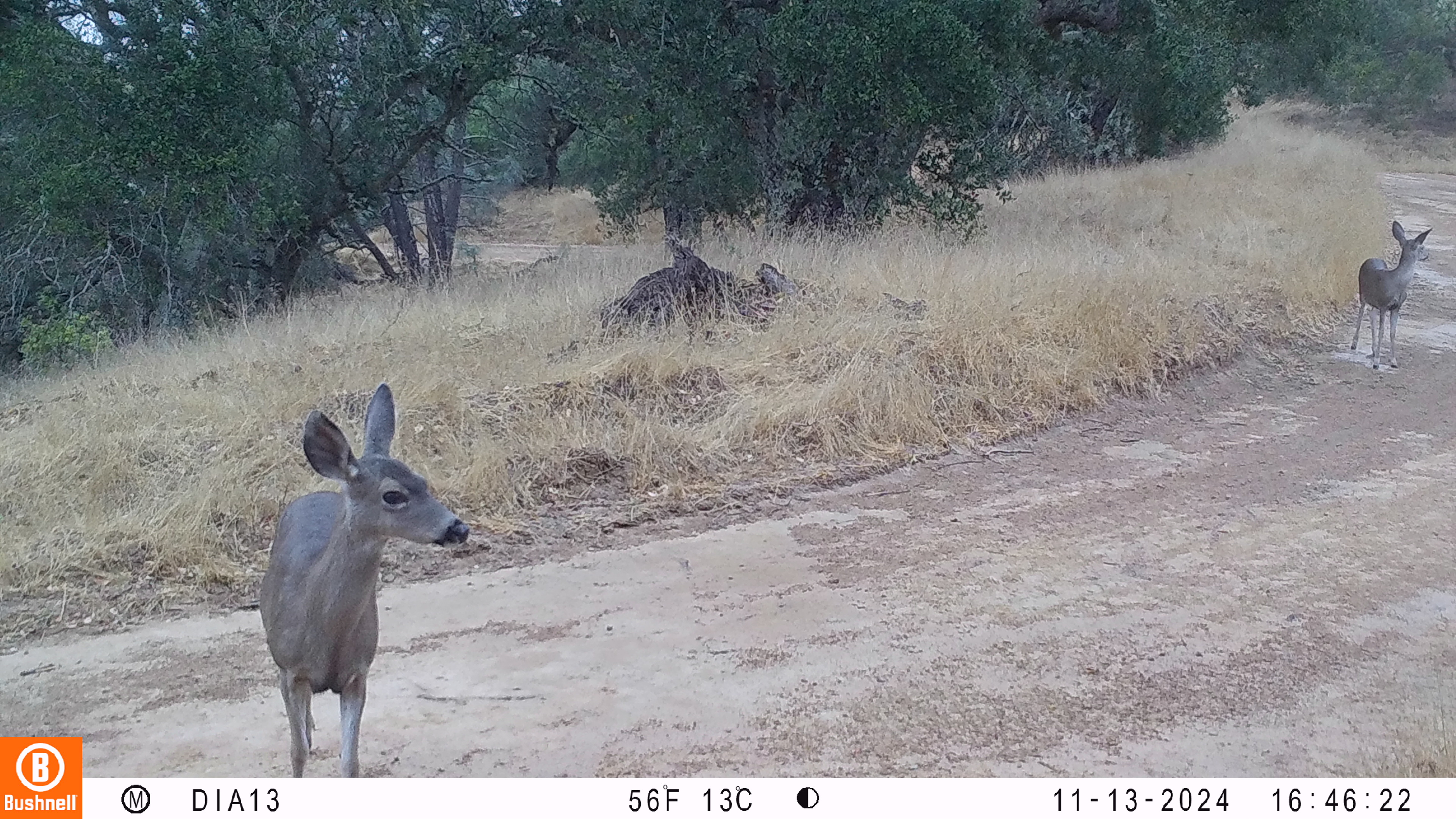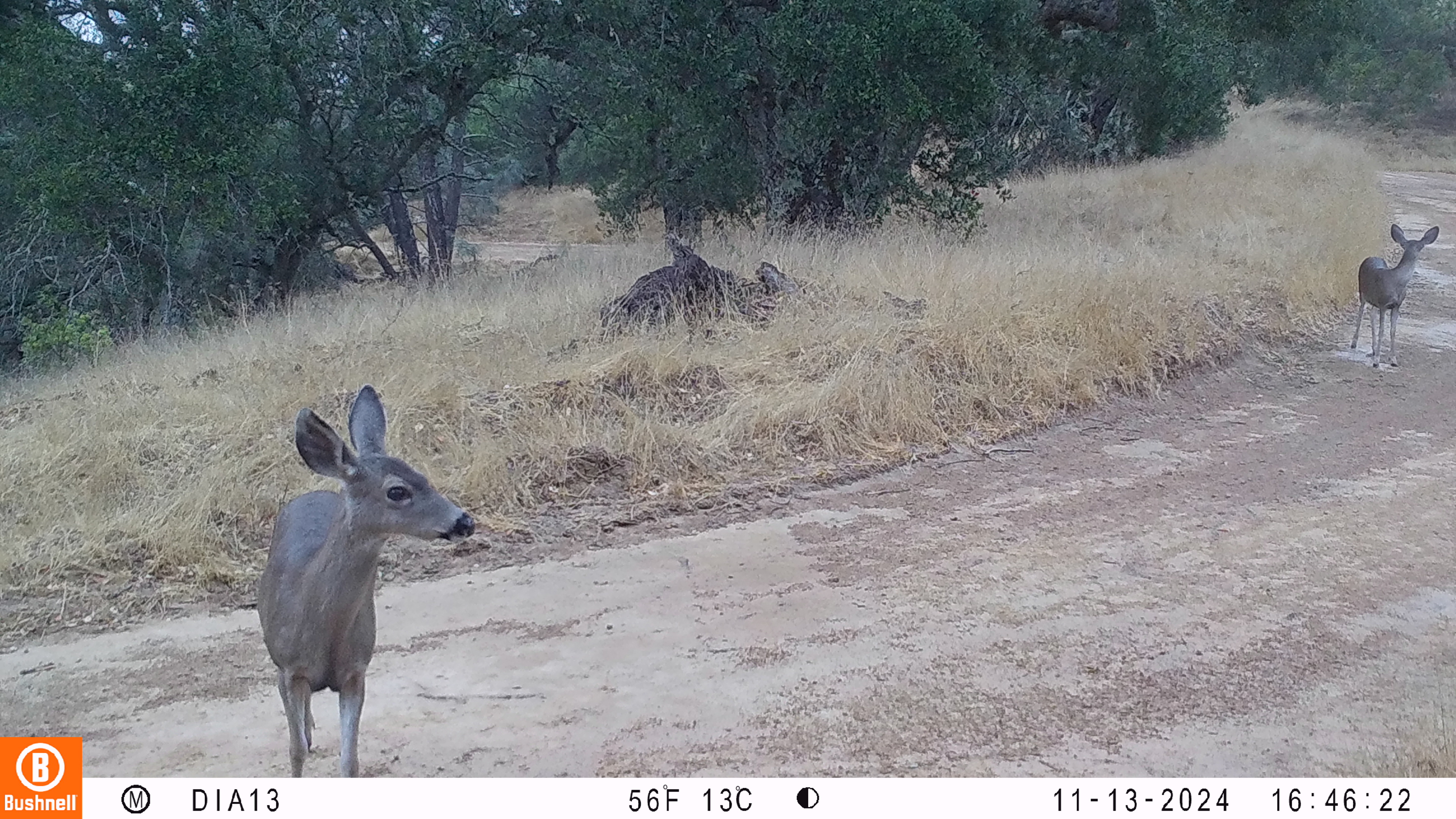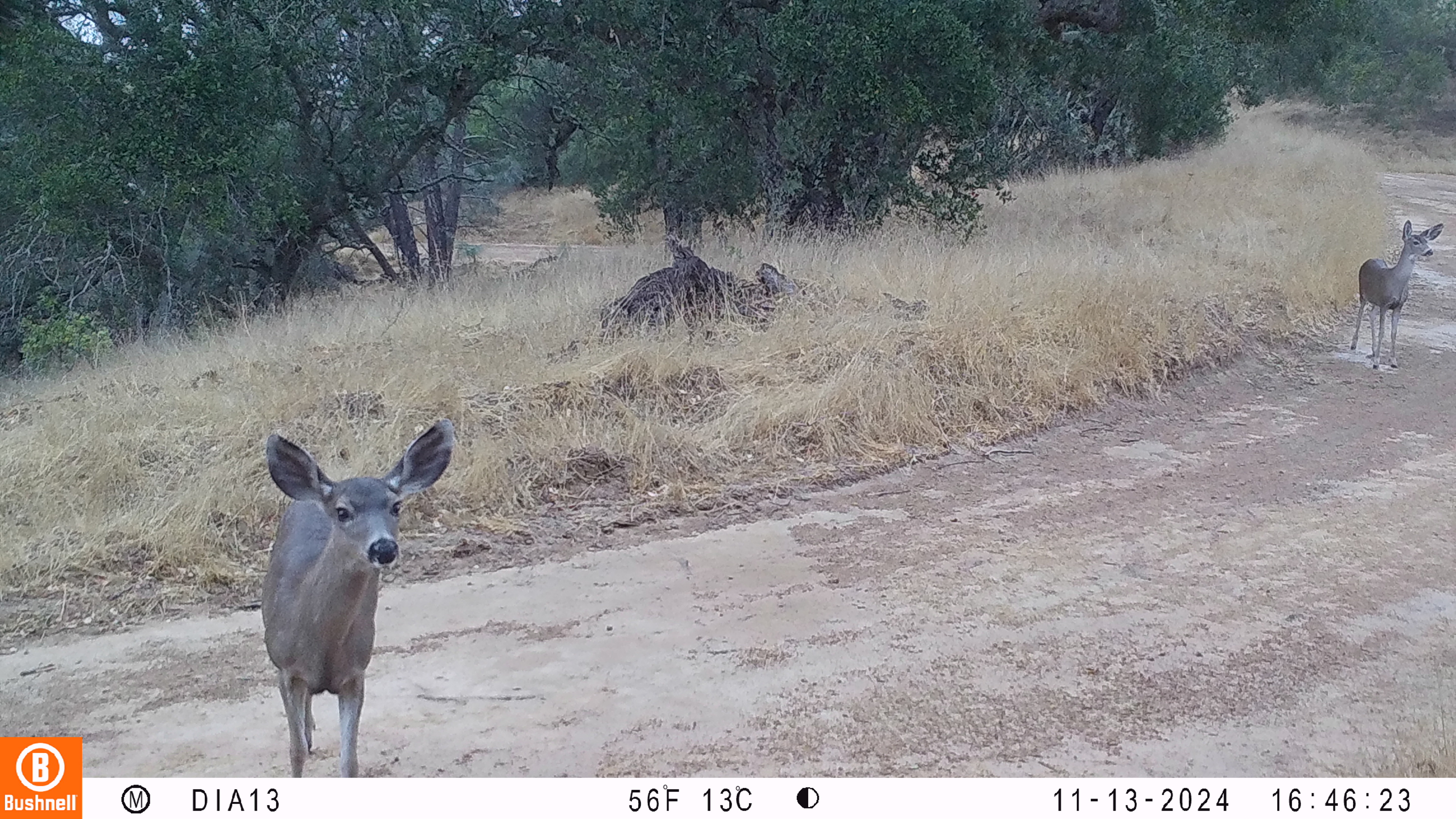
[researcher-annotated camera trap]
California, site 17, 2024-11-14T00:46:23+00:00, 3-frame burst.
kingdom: Animalia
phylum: Chordata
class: Mammalia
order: Artiodactyla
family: Cervidae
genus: Odocoileus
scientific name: Odocoileus hemionus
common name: mule deer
Mule deer (Odocoileus hemionus).